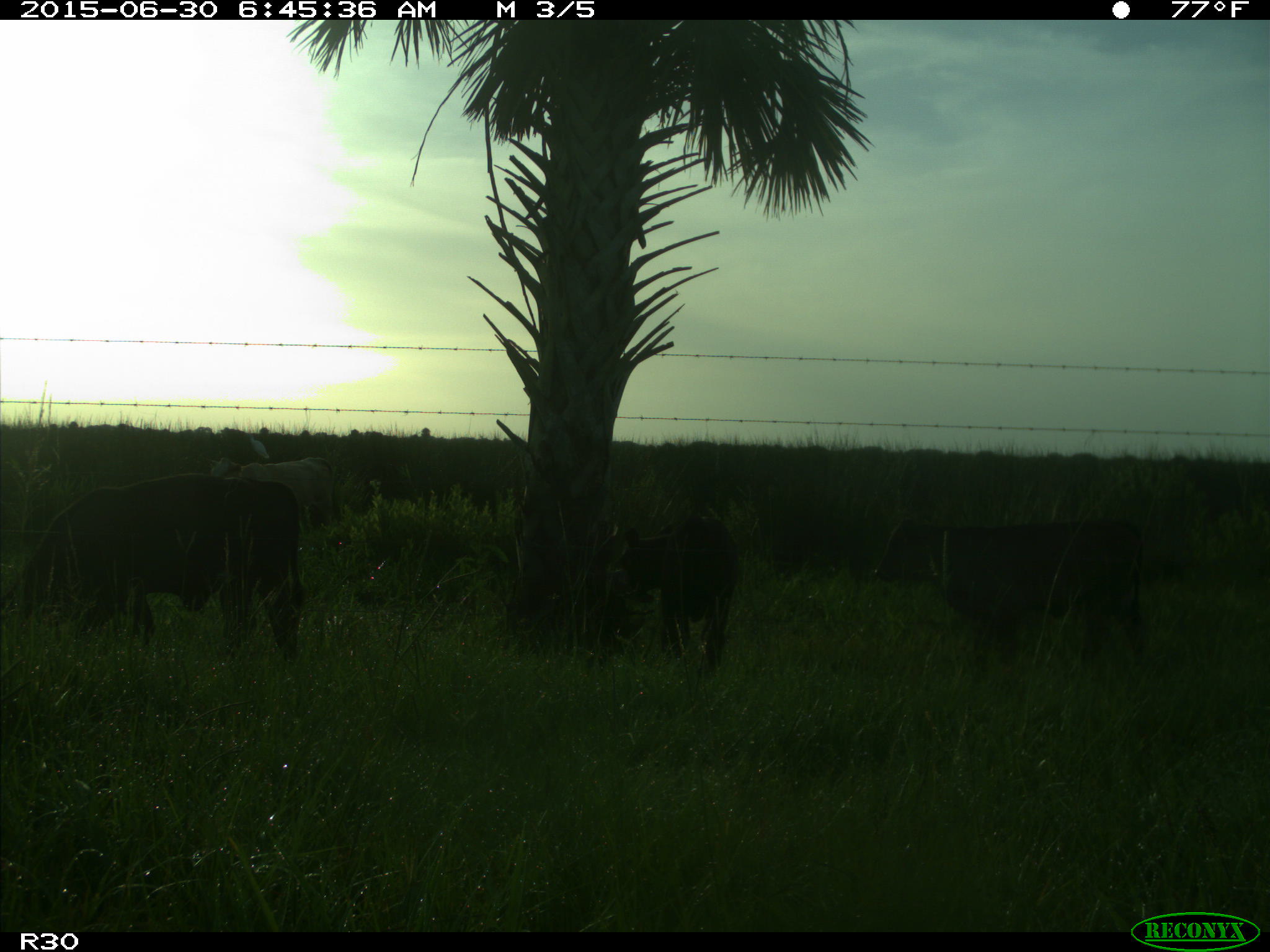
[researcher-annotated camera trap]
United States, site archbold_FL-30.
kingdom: Animalia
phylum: Chordata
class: Mammalia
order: Artiodactyla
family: Bovidae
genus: Bos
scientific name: Bos taurus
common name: domestic cow